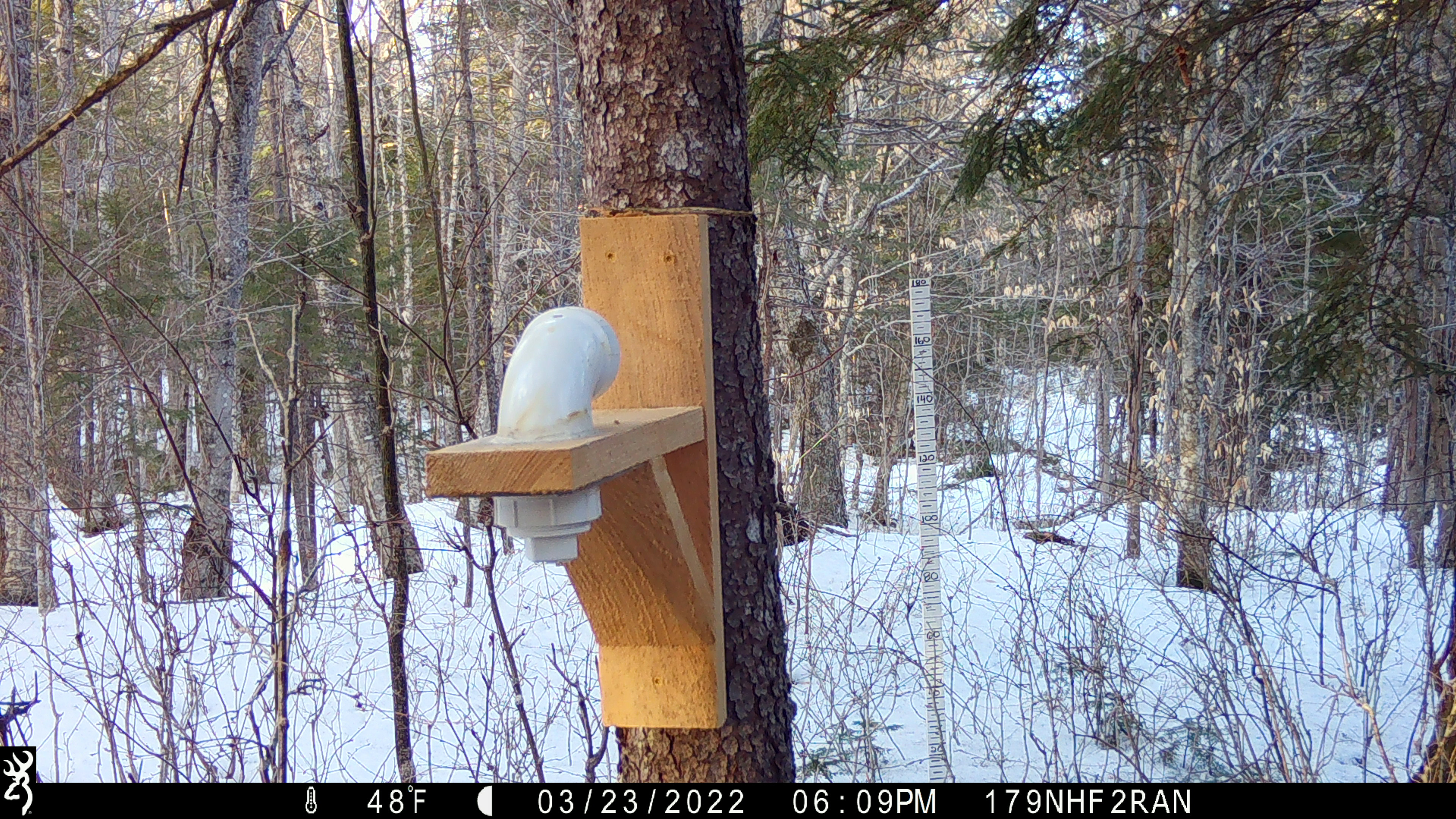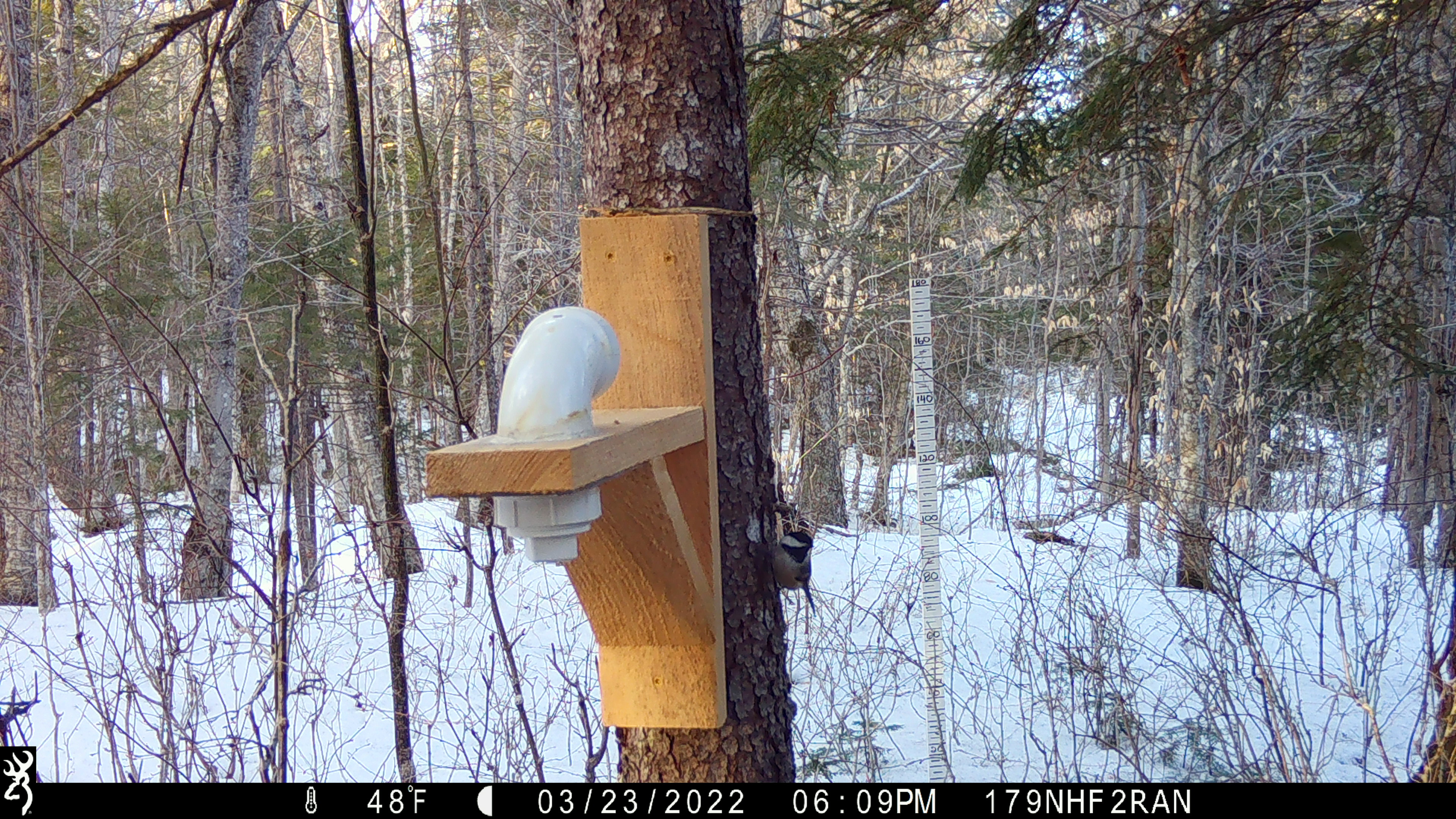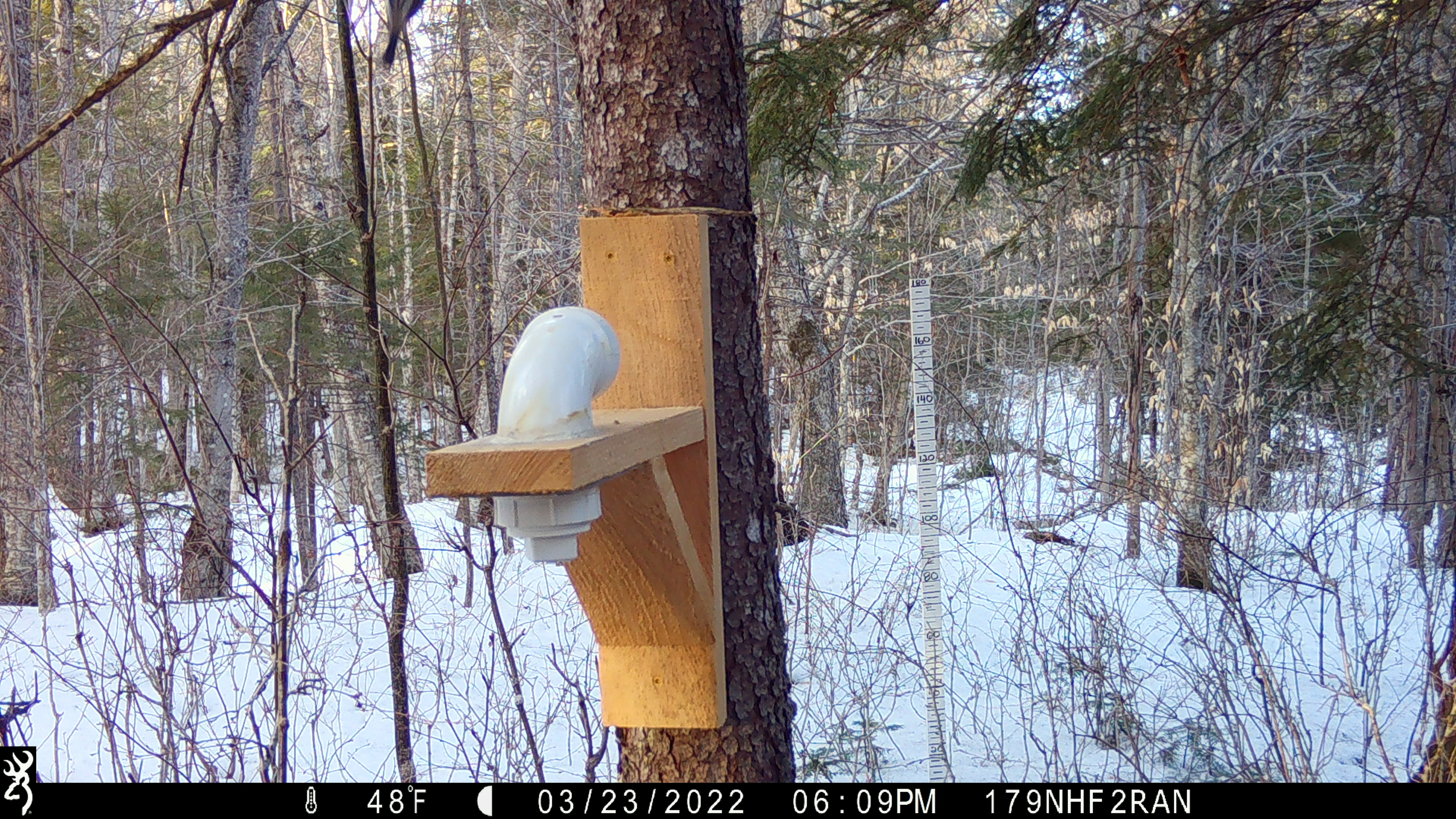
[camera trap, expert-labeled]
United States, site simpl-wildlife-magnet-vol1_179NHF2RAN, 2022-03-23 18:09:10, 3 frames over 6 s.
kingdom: Animalia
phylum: Chordata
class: Aves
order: Passeriformes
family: Paridae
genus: Poecile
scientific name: Poecile atricapillus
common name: black-capped chickadee